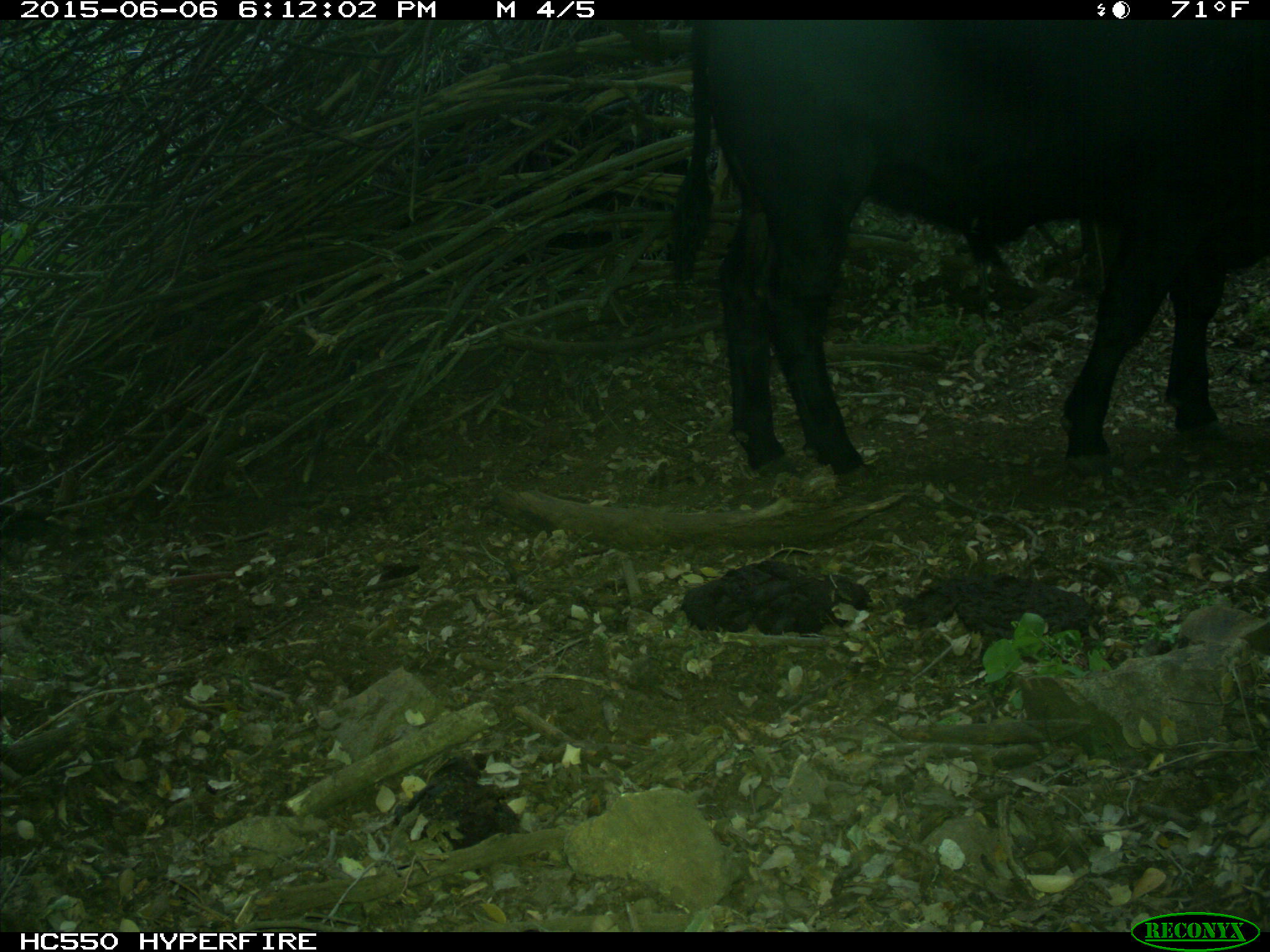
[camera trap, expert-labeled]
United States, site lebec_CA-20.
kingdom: Animalia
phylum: Chordata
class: Mammalia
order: Artiodactyla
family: Bovidae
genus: Bos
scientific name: Bos taurus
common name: domestic cow